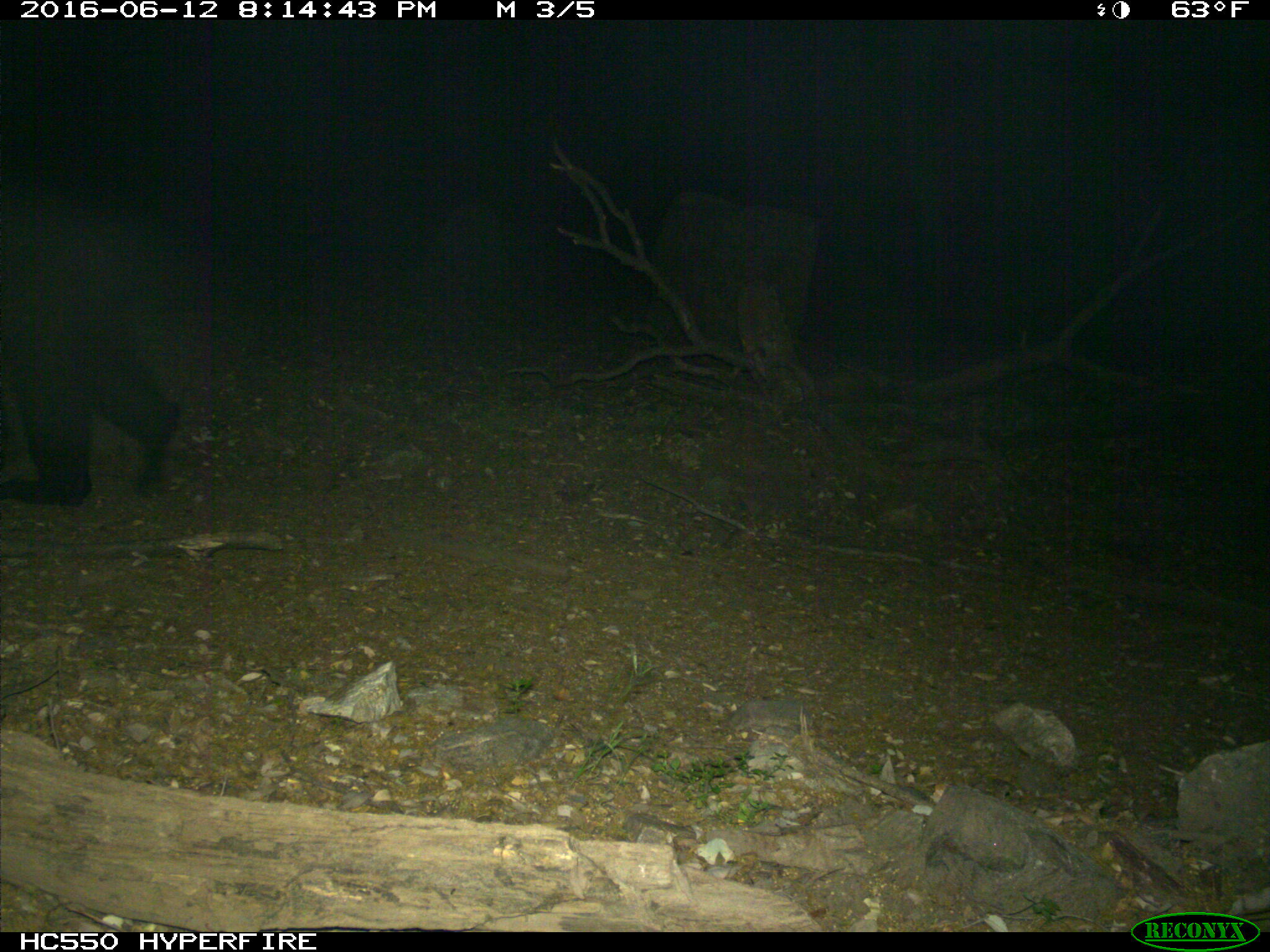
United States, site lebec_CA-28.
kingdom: Animalia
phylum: Chordata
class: Mammalia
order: Carnivora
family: Ursidae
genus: Ursus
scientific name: Ursus americanus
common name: american black bear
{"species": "Ursus americanus (american black bear)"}